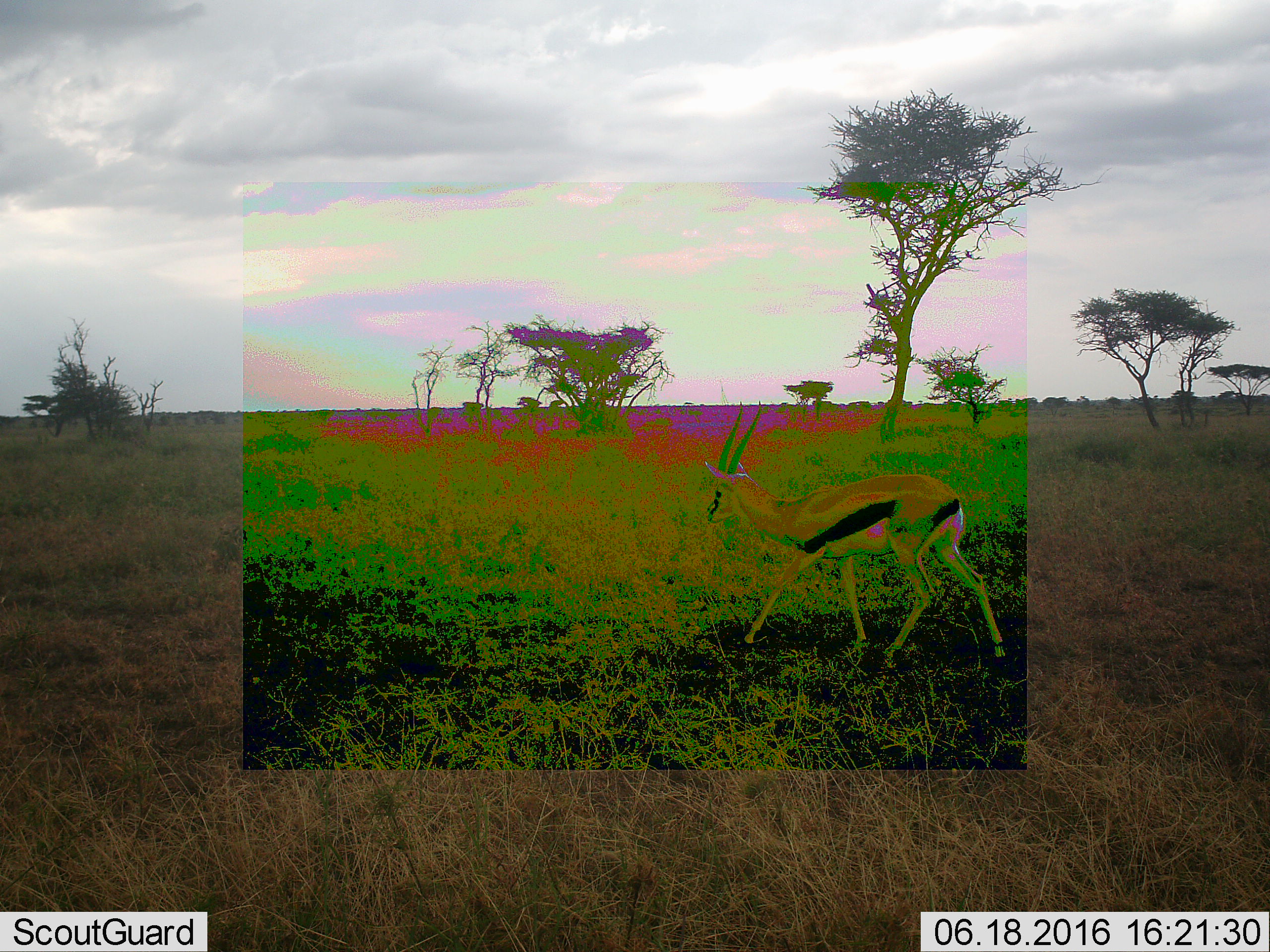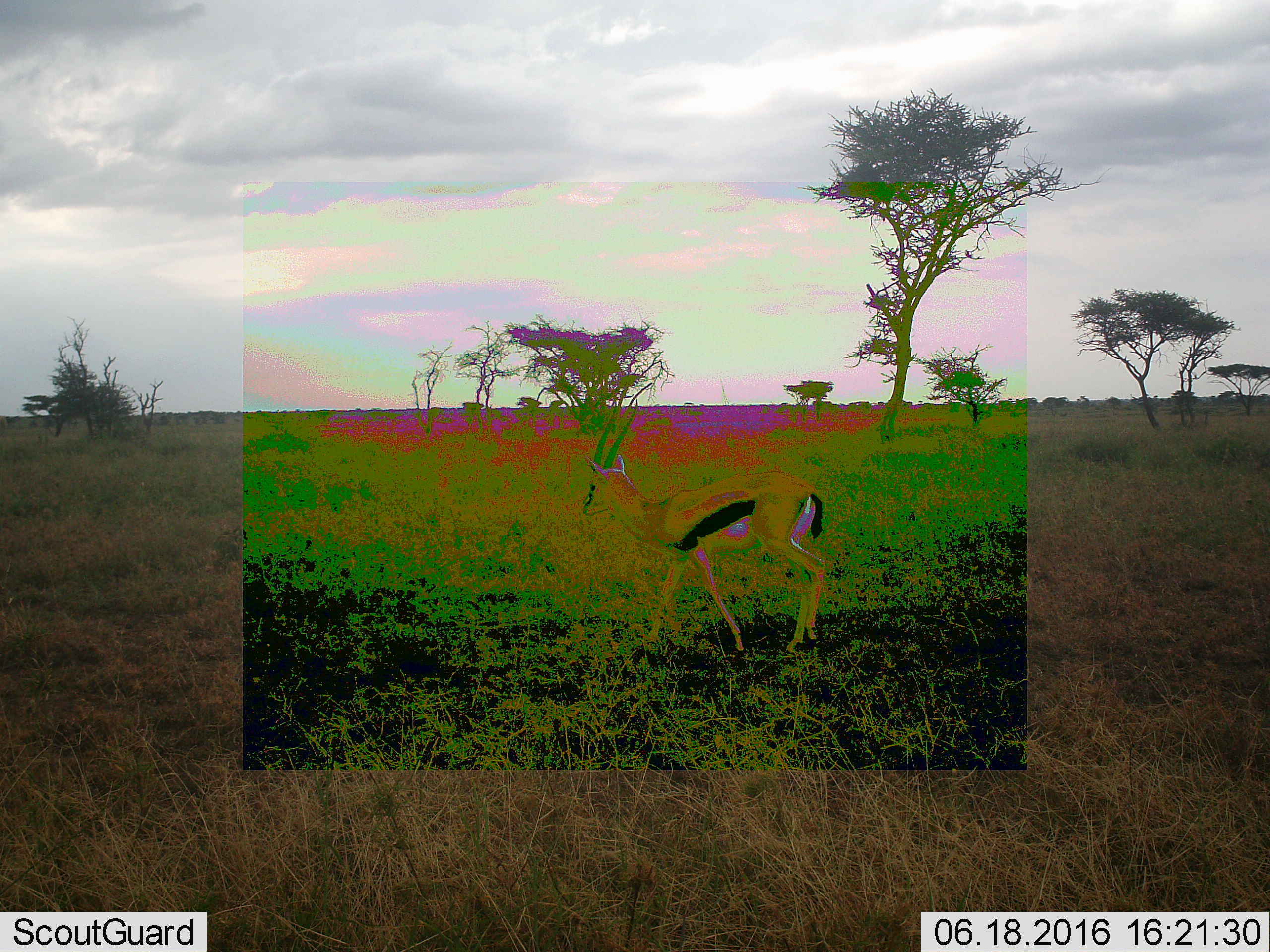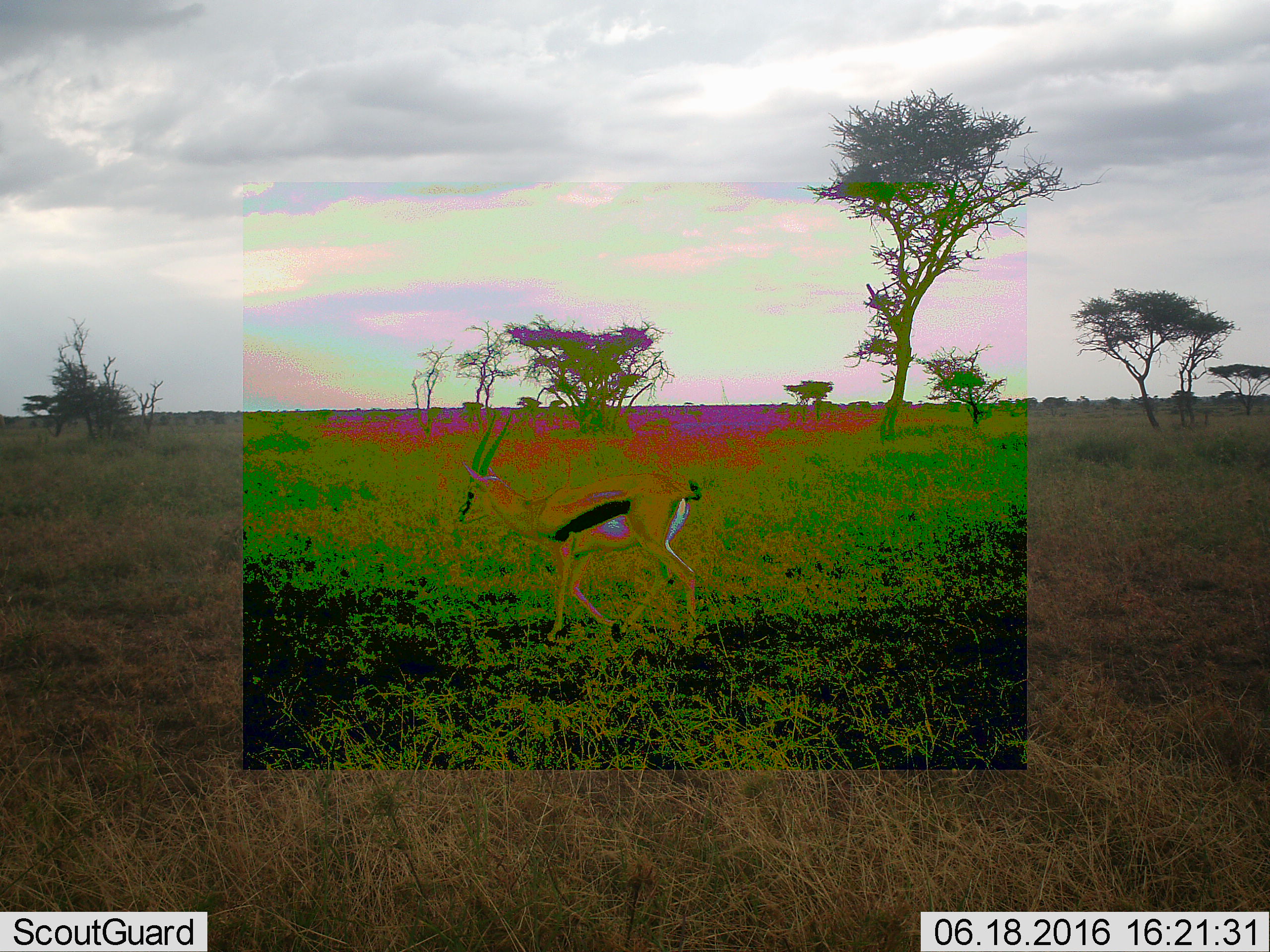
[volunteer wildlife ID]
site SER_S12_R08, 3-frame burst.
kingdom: Animalia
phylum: Chordata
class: Mammalia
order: Artiodactyla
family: Bovidae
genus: Eudorcas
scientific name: Eudorcas thomsonii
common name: thomson's gazelle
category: gazellethomsons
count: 1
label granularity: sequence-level